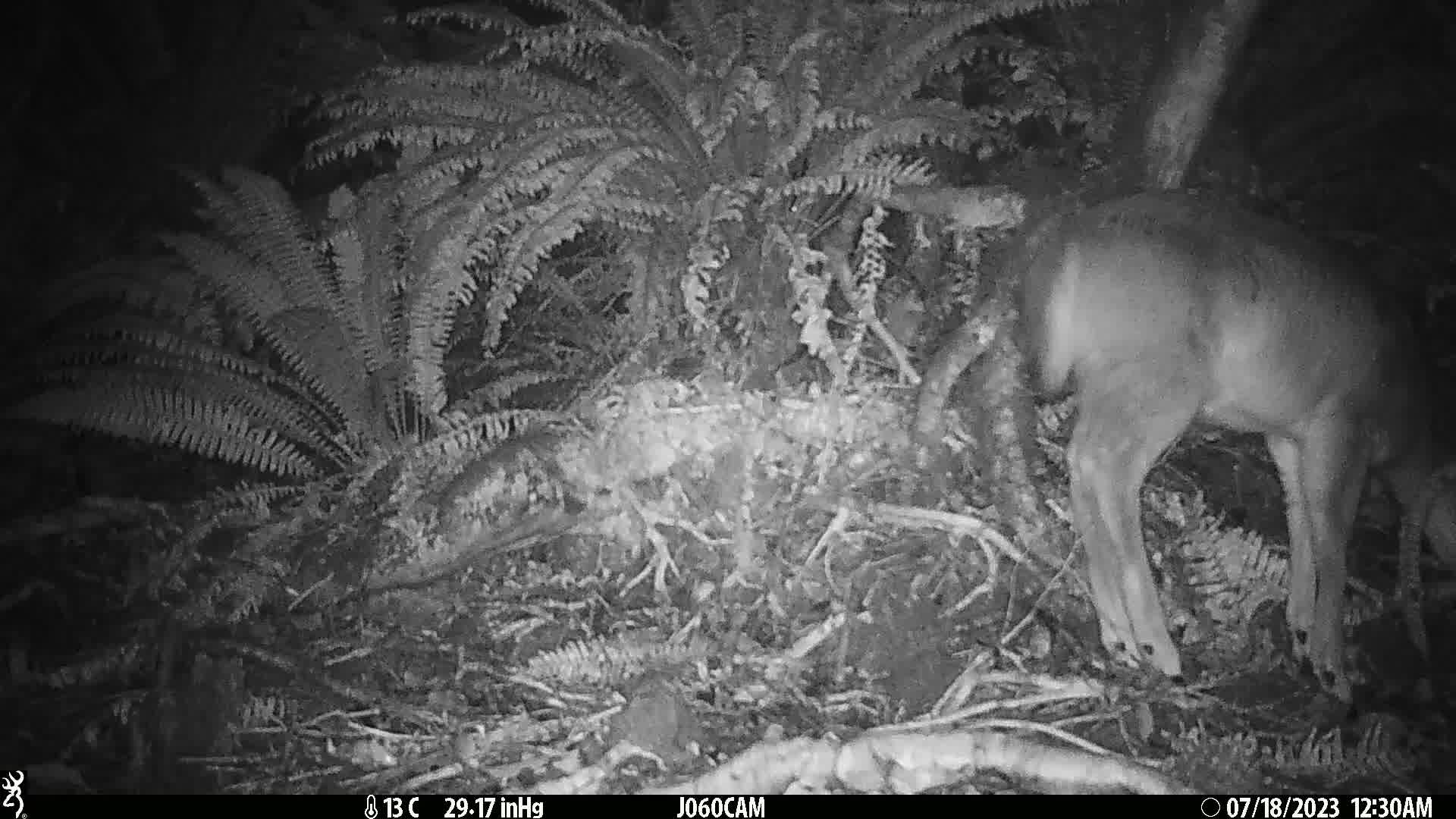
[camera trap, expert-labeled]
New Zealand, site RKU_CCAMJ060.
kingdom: Animalia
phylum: Chordata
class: Mammalia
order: Artiodactyla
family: Cervidae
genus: Odocoileus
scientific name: Odocoileus virginianus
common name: white-tailed deer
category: white tailed deer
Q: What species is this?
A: White tailed deer (white-tailed deer) (Odocoileus virginianus).